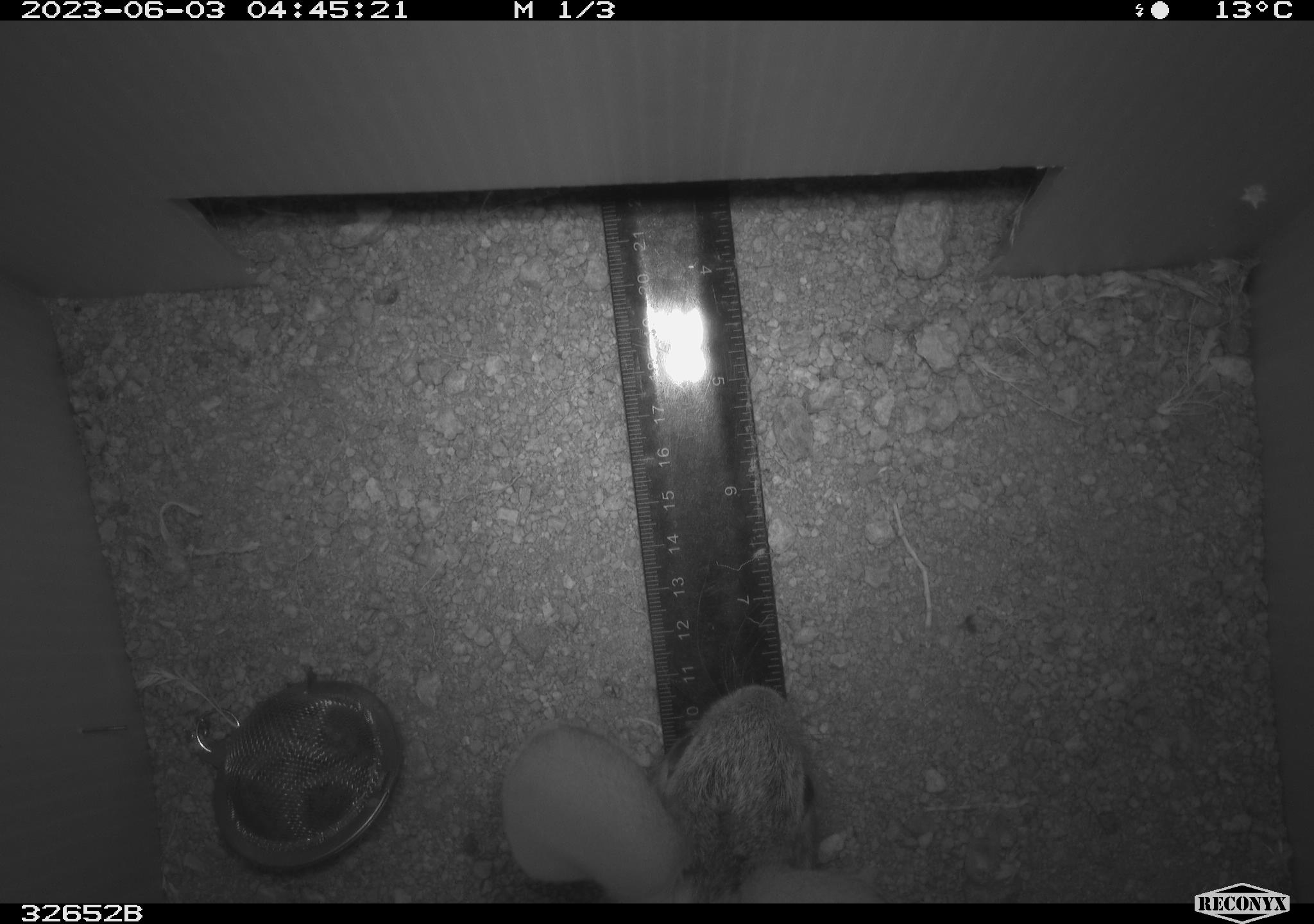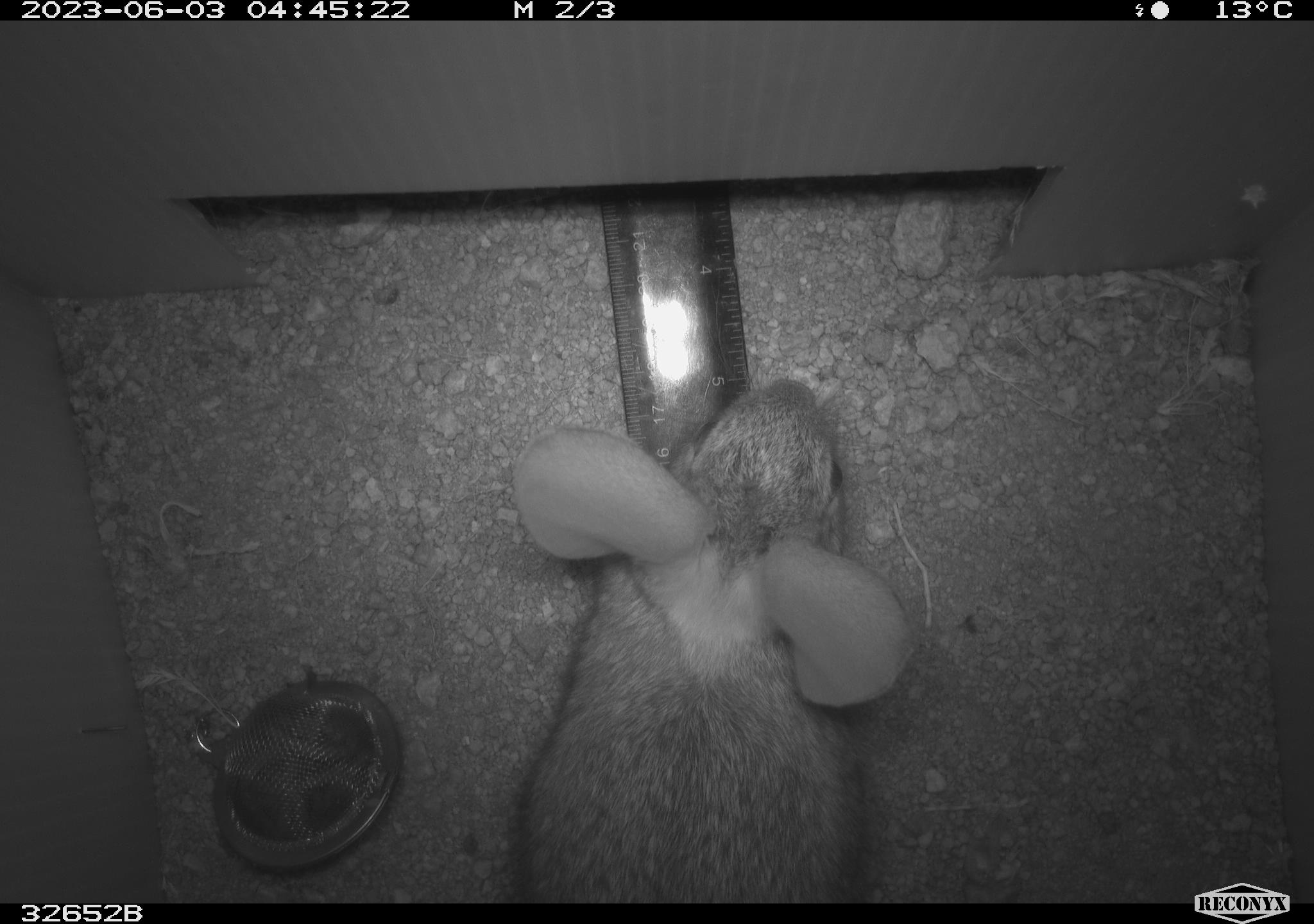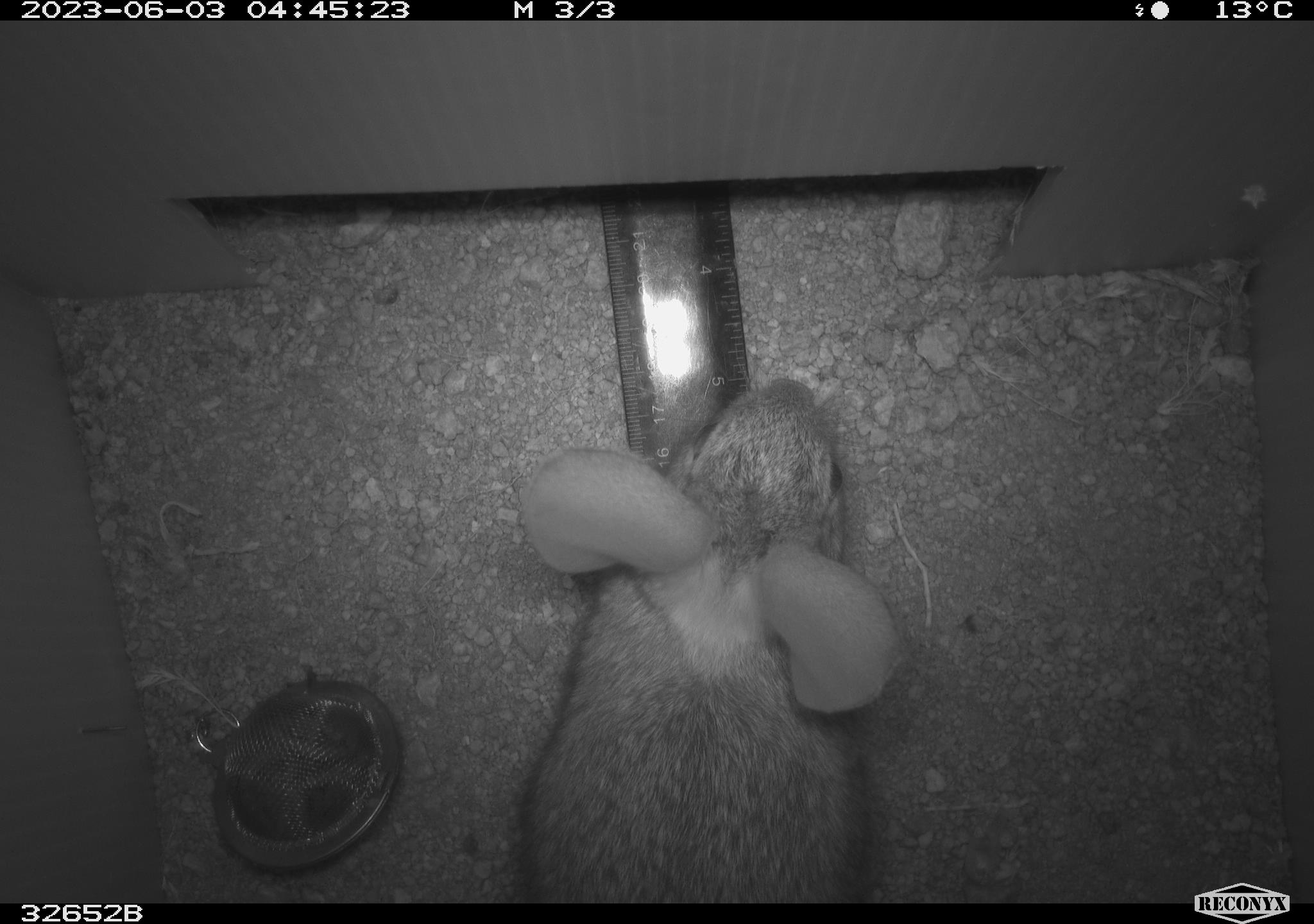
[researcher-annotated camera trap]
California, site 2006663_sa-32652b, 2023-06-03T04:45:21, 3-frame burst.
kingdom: Animalia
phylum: Chordata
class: Mammalia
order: Lagomorpha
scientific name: Lagomorpha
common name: hares, rabbits, and pikas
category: lagomorpha order